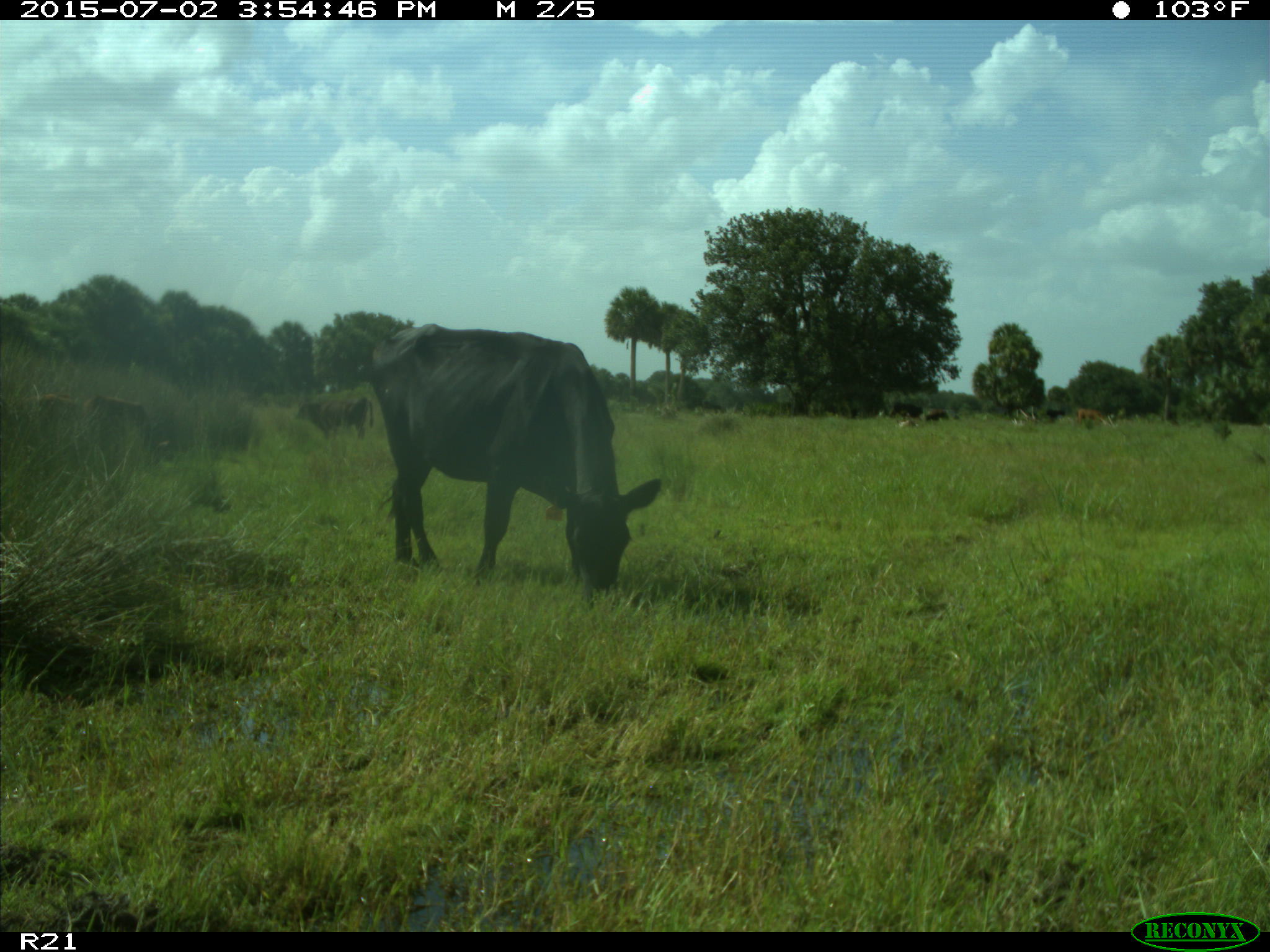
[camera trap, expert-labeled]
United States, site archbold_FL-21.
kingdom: Animalia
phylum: Chordata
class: Mammalia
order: Artiodactyla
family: Bovidae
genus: Bos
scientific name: Bos taurus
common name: domestic cow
Bos taurus (domestic cow).